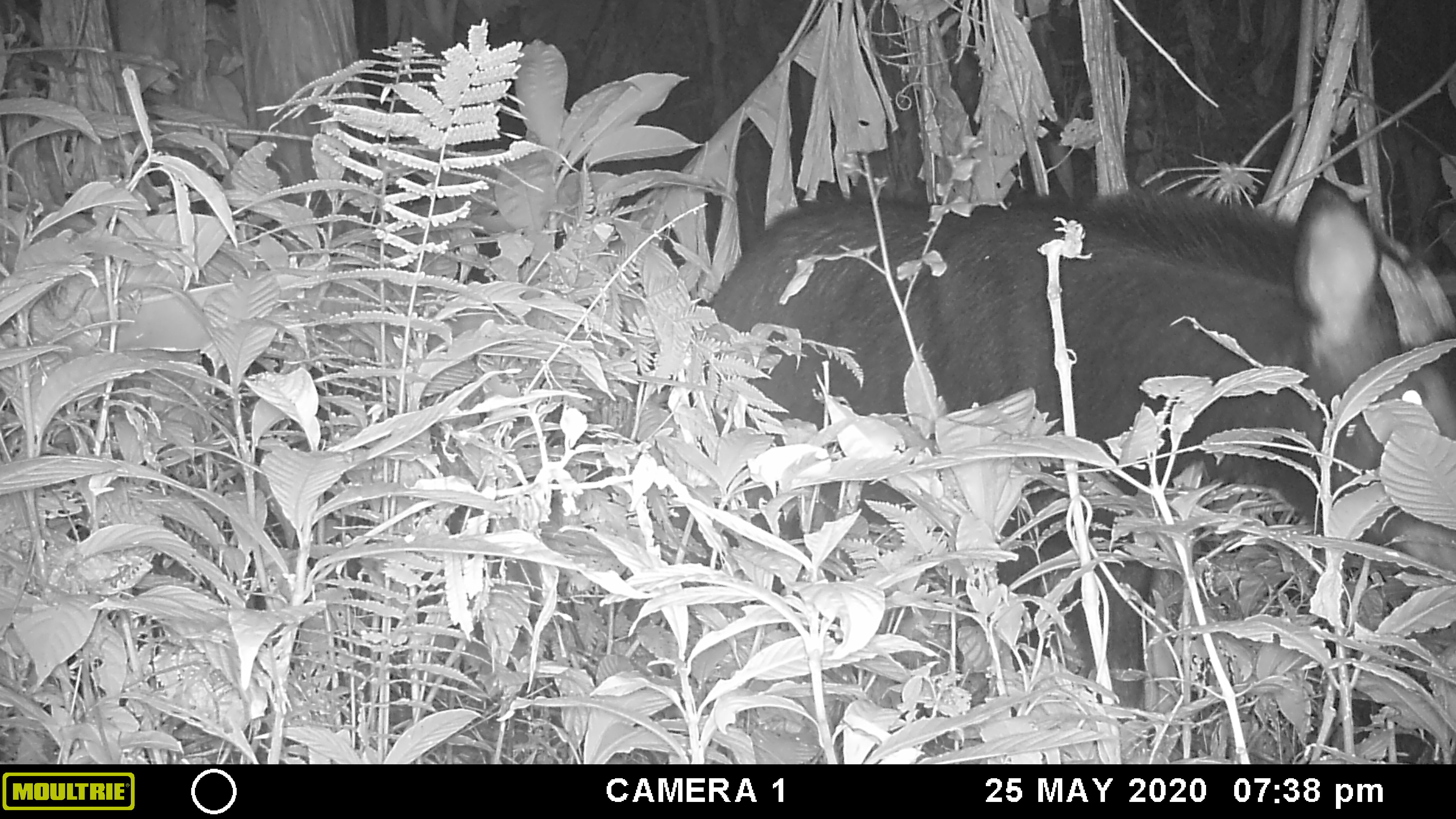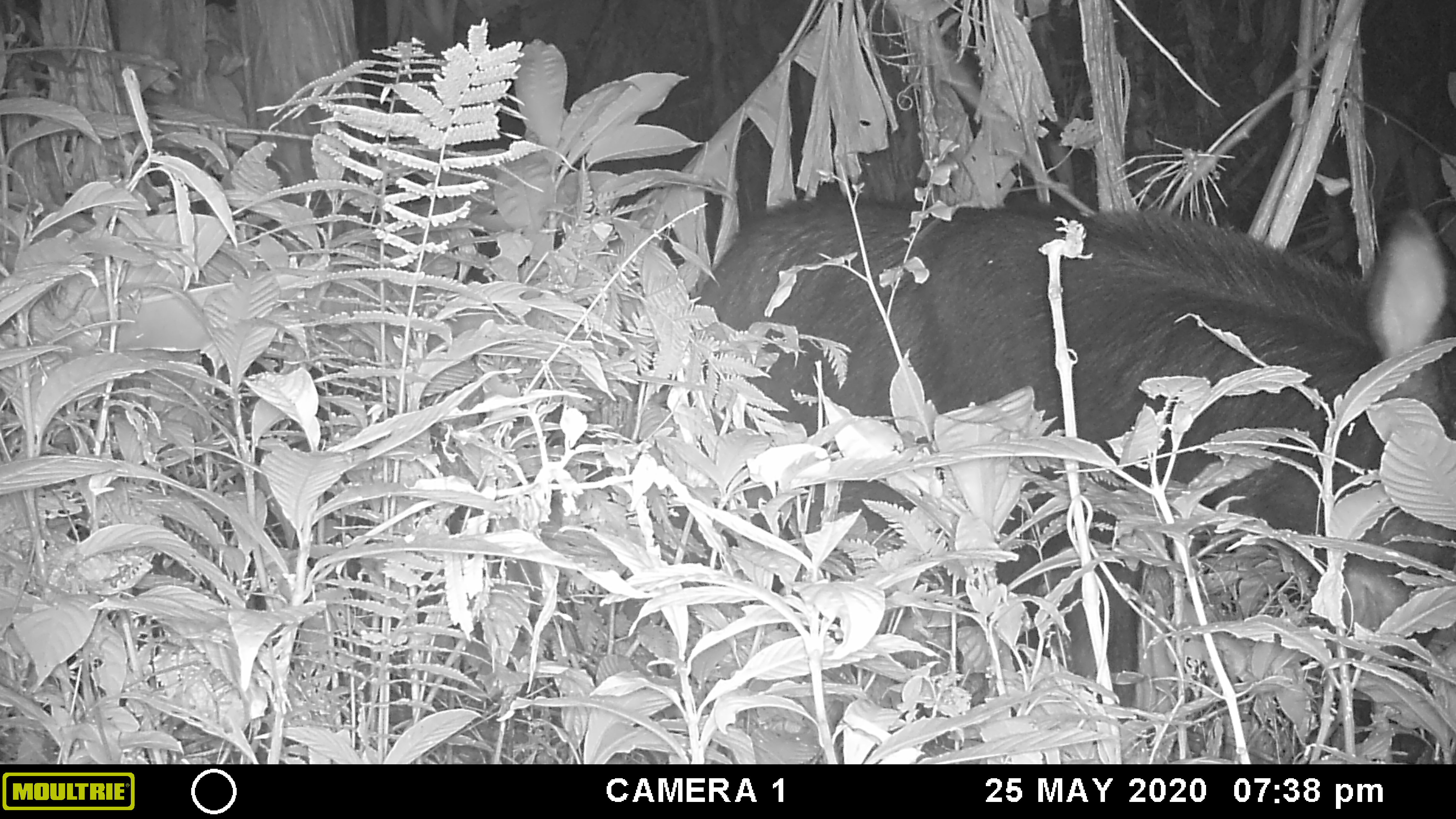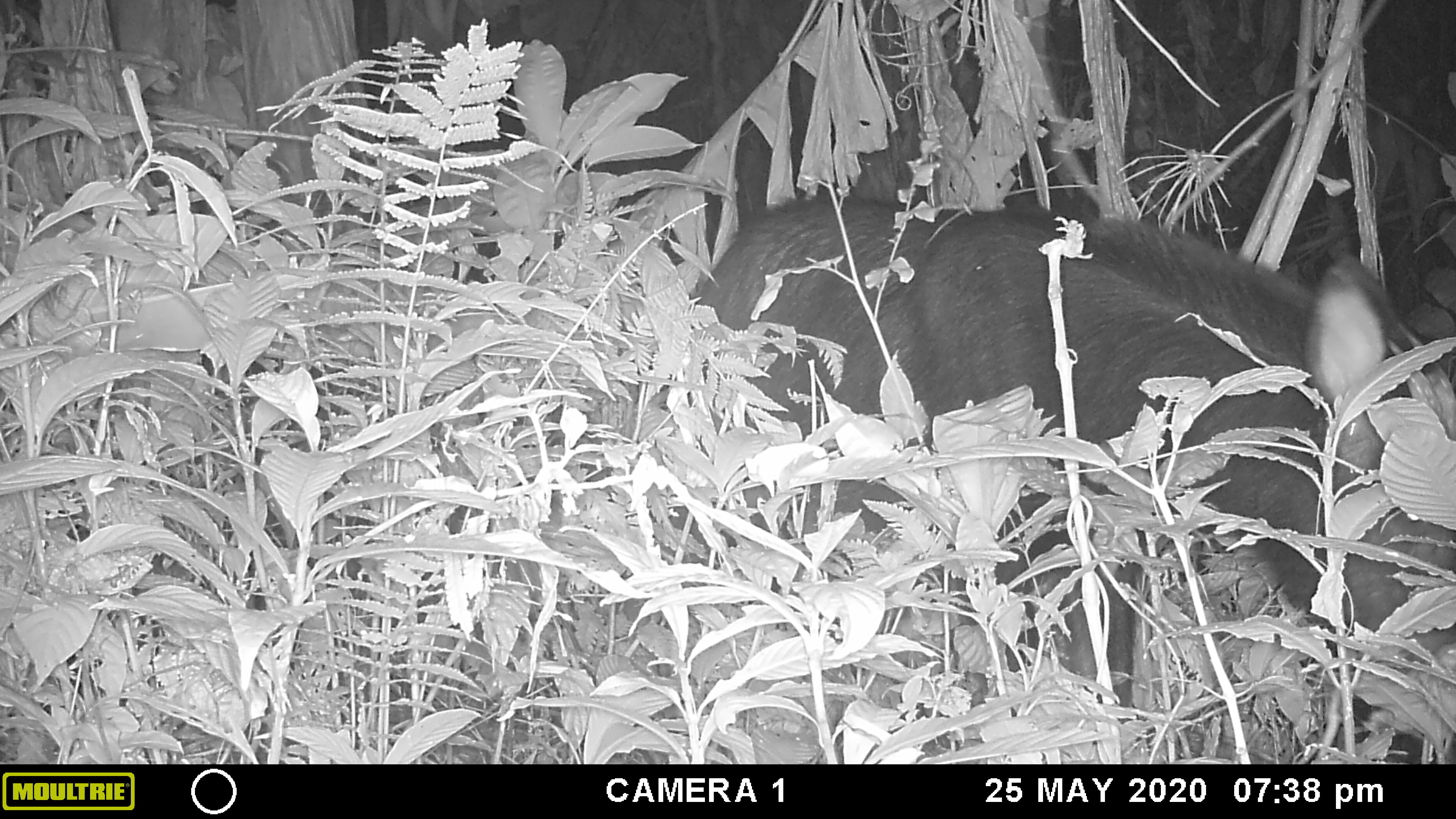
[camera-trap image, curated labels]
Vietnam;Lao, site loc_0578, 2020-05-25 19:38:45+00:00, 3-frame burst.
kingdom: Animalia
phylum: Chordata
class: Mammalia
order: Artiodactyla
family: Bovidae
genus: Capricornis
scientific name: Capricornis sumatraensis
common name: chinese serow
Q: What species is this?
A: Chinese serow (Capricornis sumatraensis).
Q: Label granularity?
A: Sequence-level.